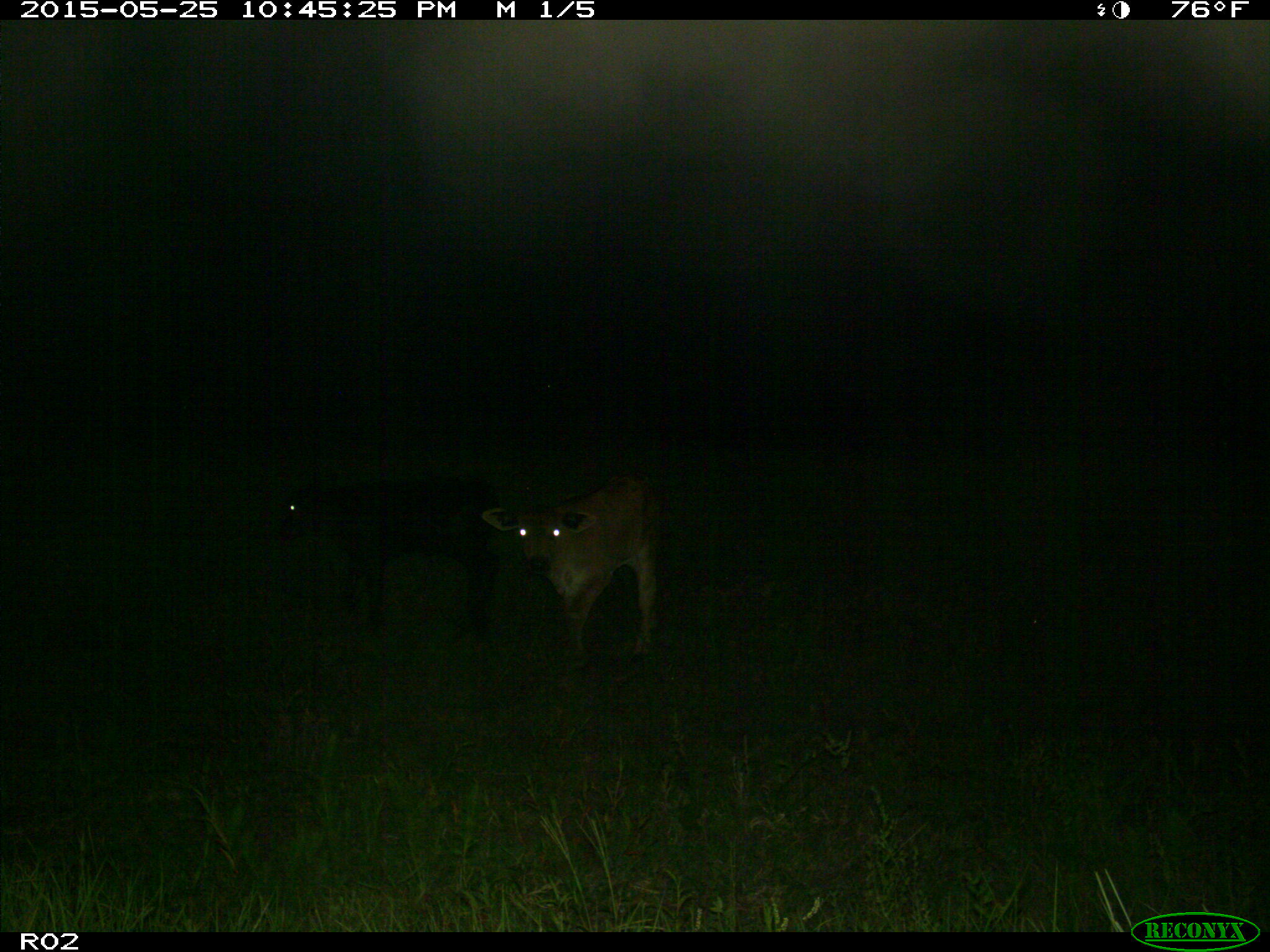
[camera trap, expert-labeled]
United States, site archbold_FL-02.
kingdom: Animalia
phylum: Chordata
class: Mammalia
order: Artiodactyla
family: Bovidae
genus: Bos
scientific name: Bos taurus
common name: domestic cow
Bos taurus (domestic cow).